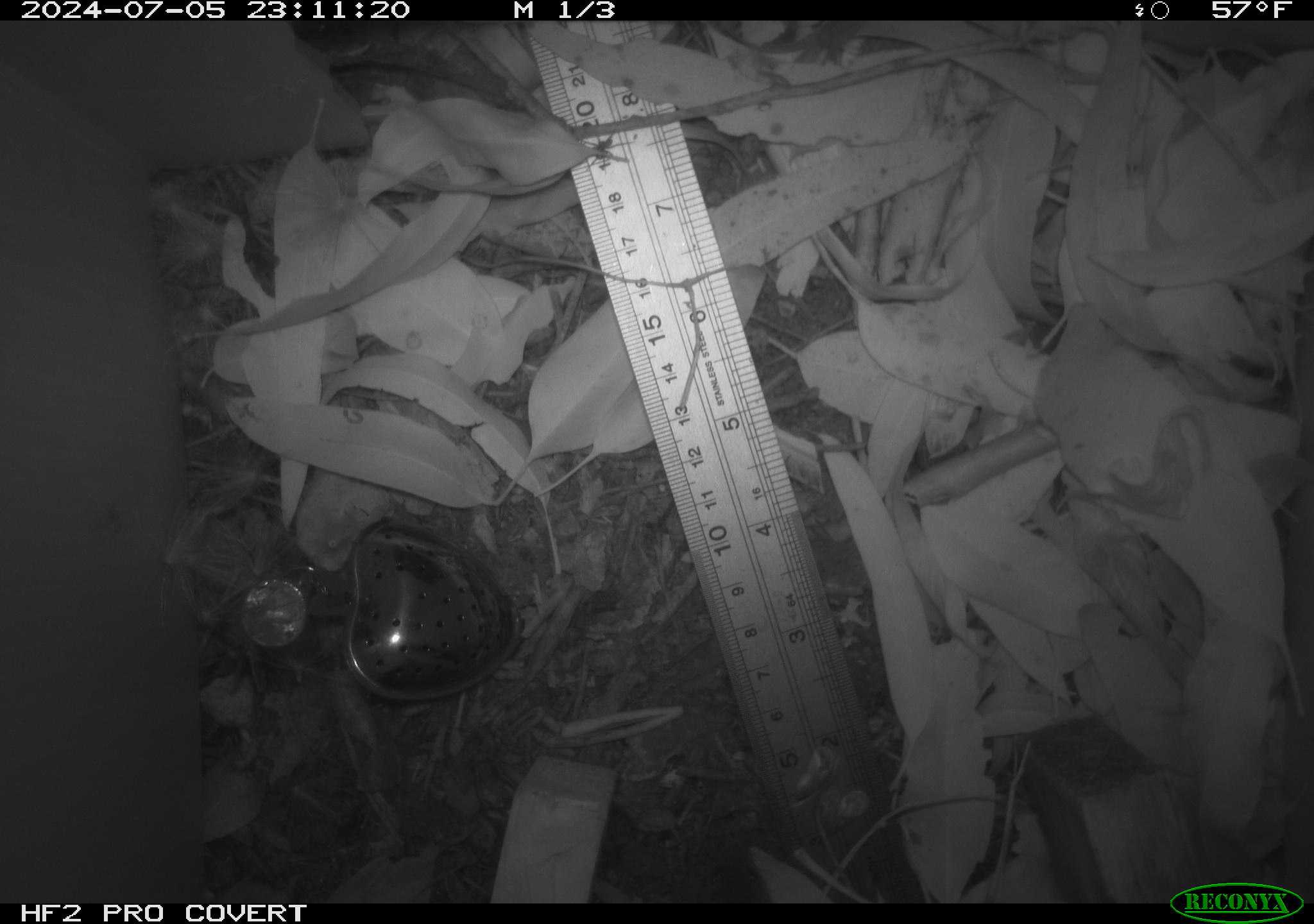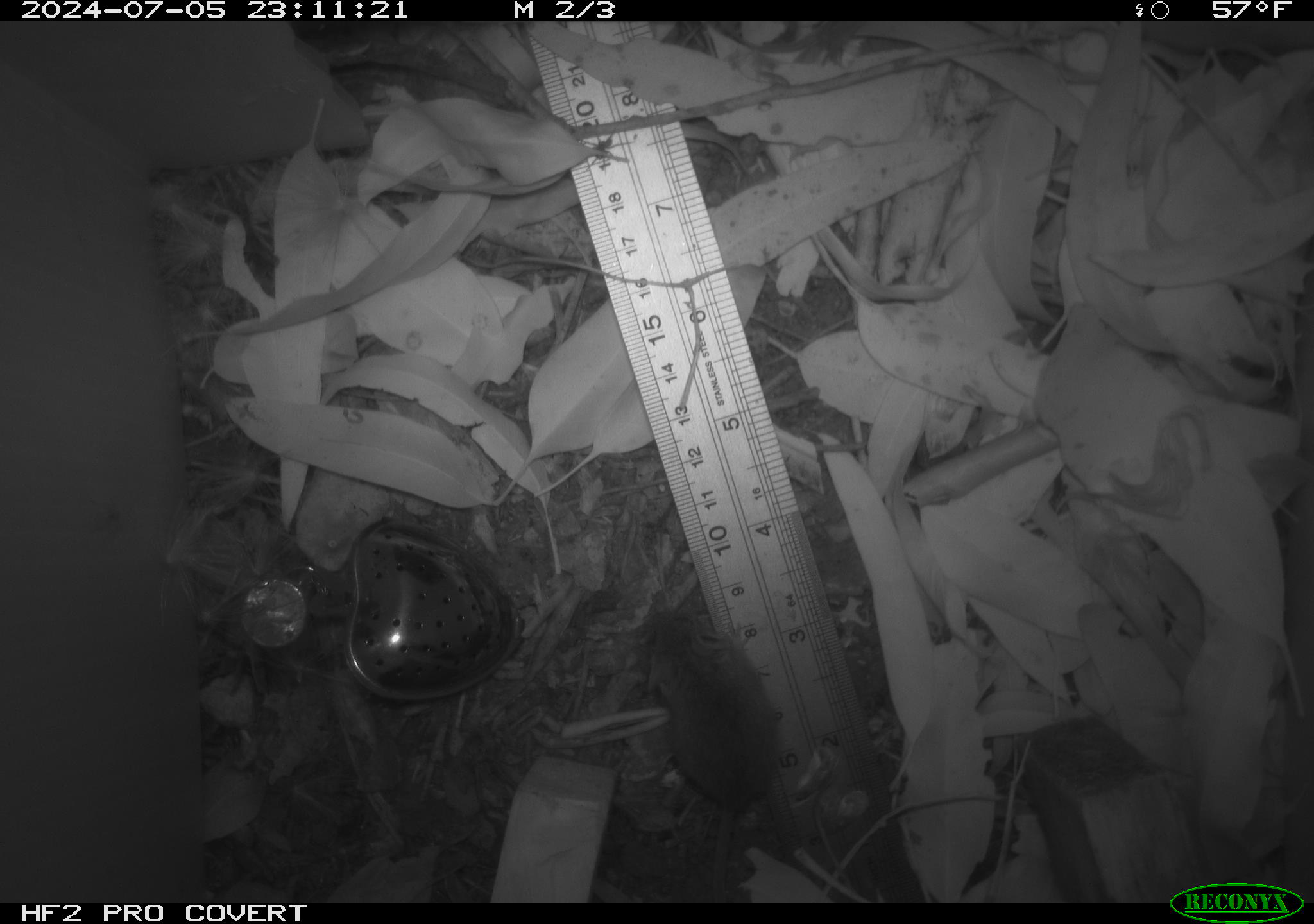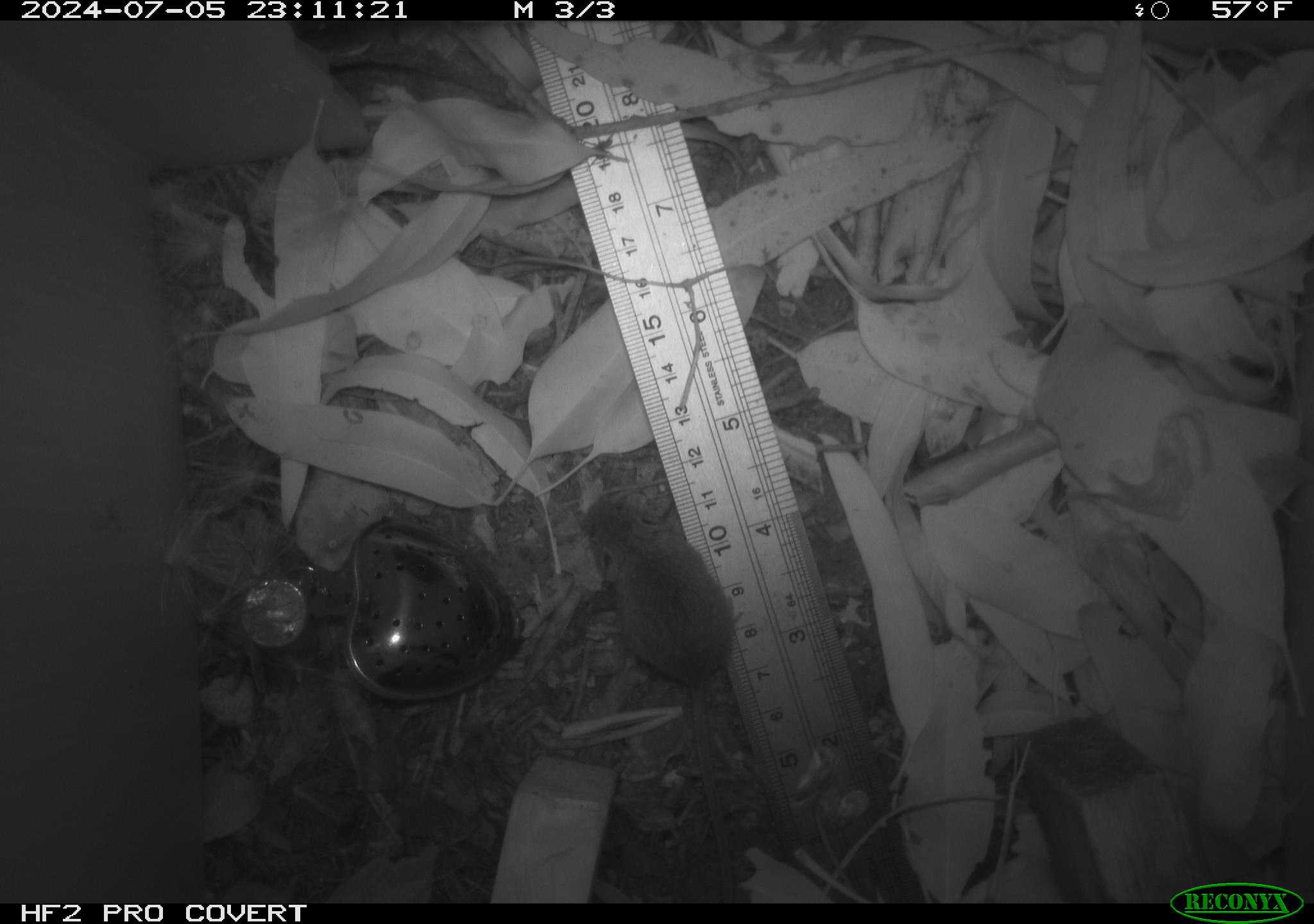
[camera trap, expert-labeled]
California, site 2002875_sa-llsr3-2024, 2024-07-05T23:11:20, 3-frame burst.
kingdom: Animalia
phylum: Chordata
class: Mammalia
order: Rodentia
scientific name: Rodentia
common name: mouse species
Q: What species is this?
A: Mouse species (Rodentia).